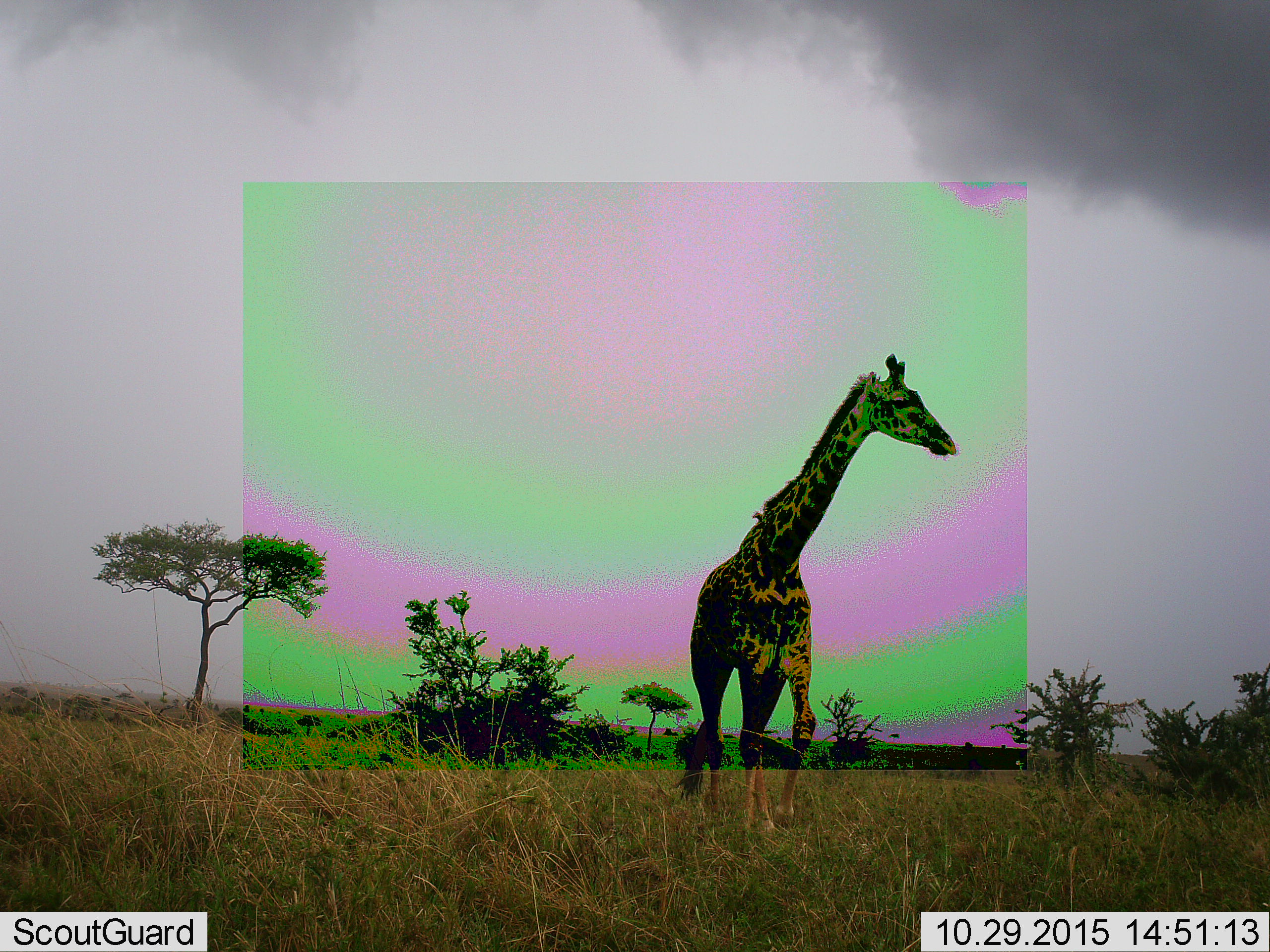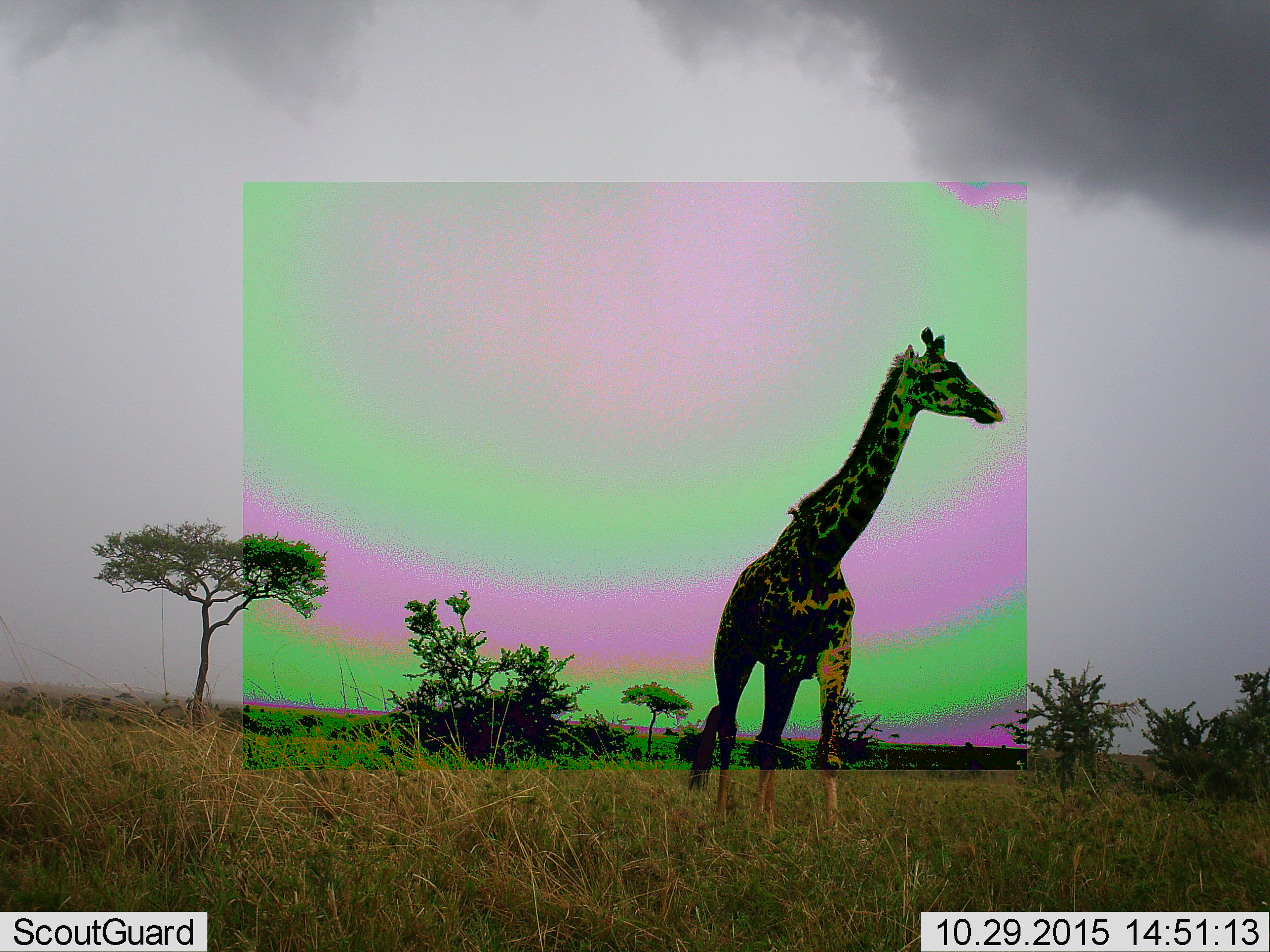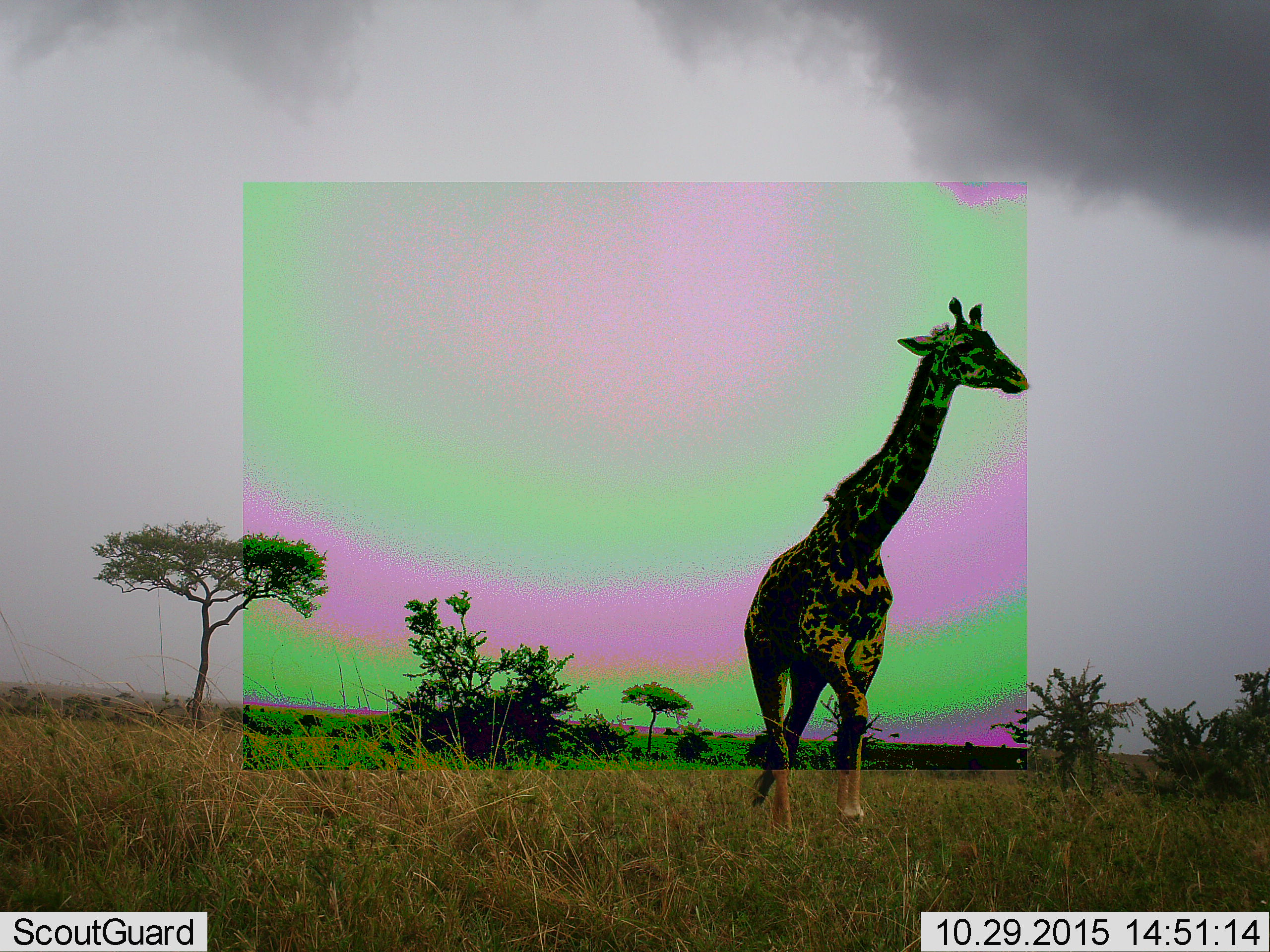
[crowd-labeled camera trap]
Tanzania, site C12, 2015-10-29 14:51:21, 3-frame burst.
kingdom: Animalia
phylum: Chordata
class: Mammalia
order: Artiodactyla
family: Giraffidae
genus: Giraffa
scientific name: Giraffa camelopardalis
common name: giraffe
Giraffe (Giraffa camelopardalis), count 1. Behavior (volunteer vote fractions): standing 6%, resting 0%, moving 94%, interacting 0%. Young present (vote fraction): 0%. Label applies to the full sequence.